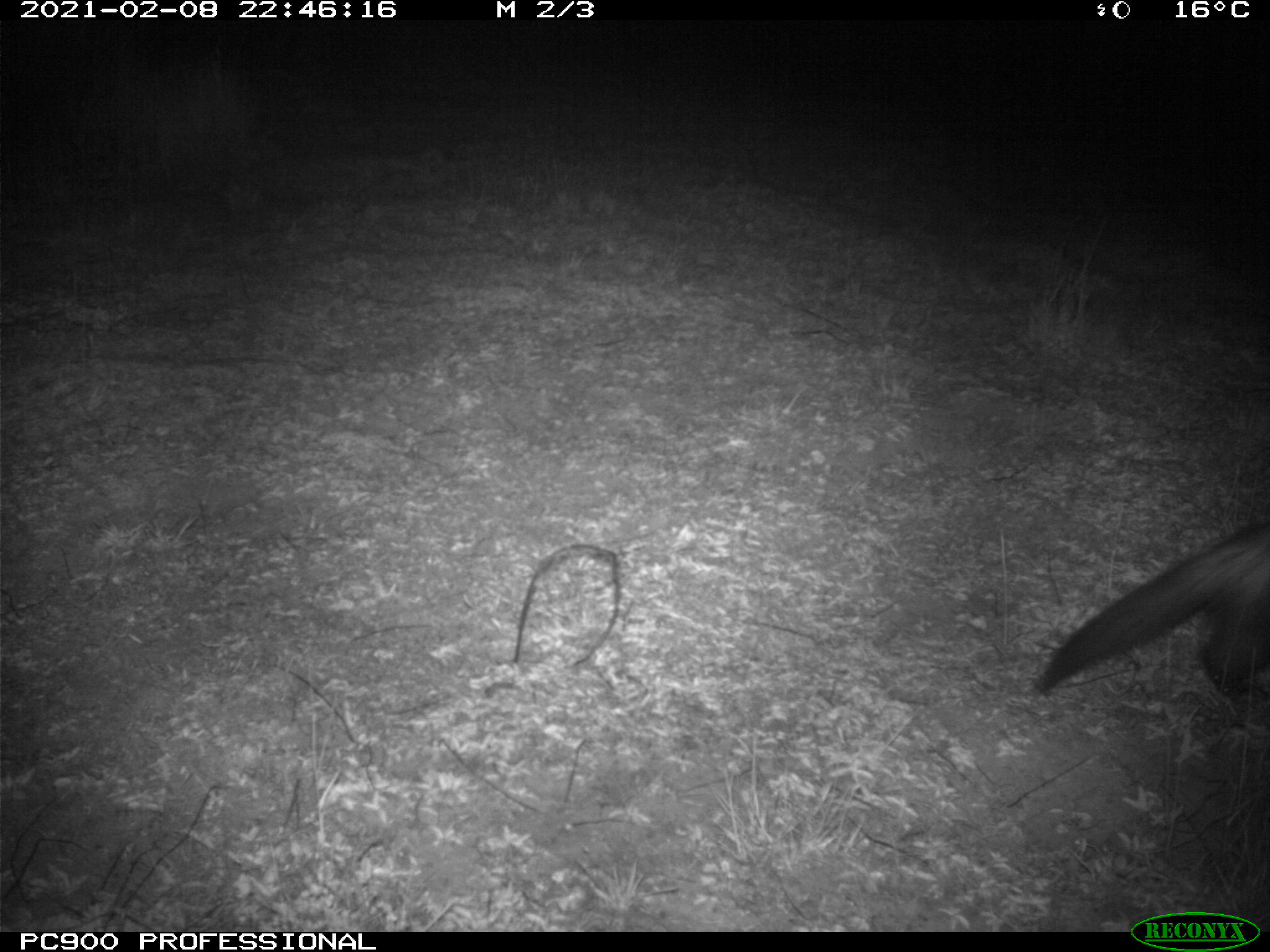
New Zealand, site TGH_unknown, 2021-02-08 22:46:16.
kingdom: Animalia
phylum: Chordata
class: Mammalia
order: Carnivora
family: Mustelidae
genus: Mustela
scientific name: Mustela furo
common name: ferret